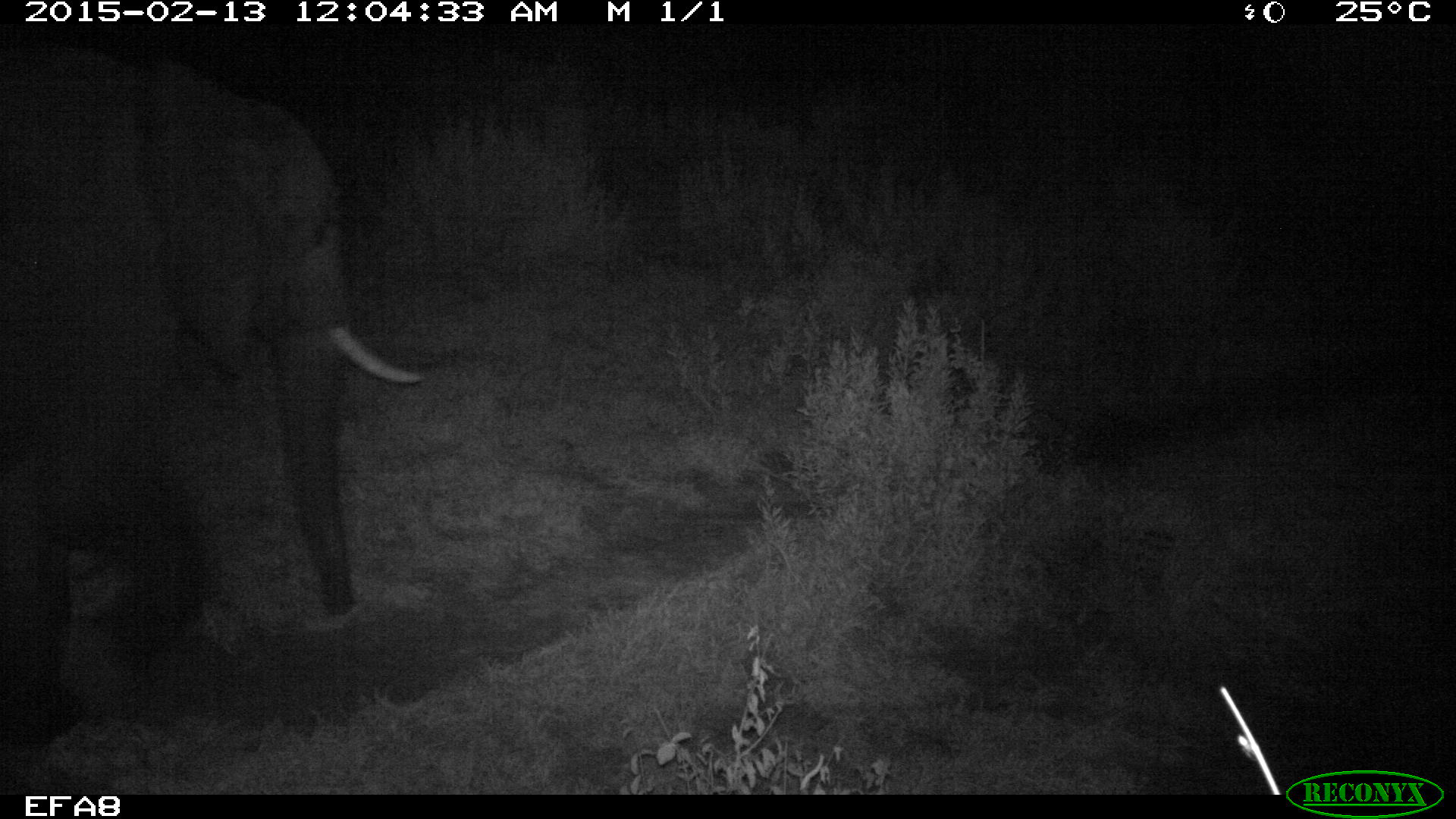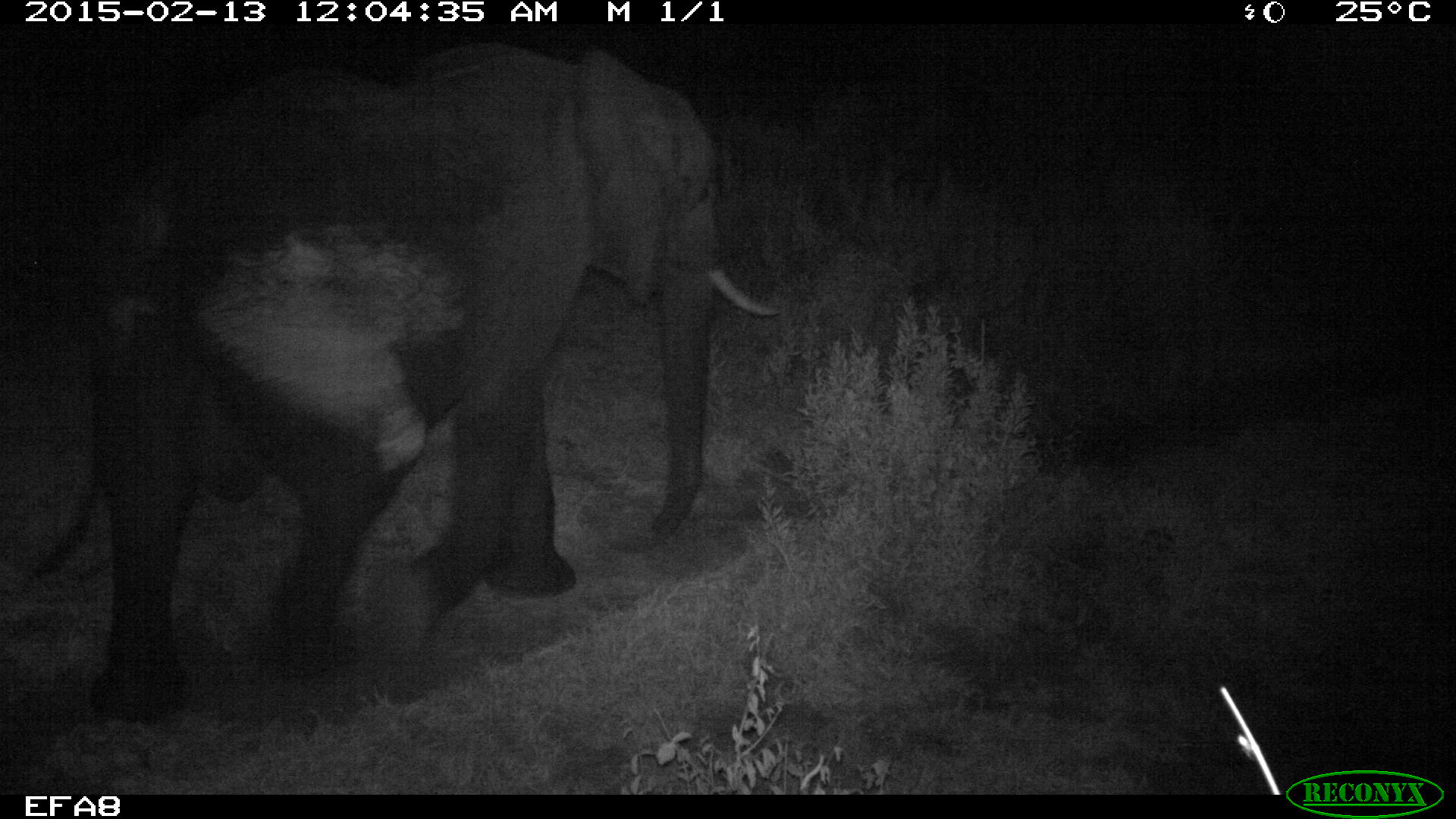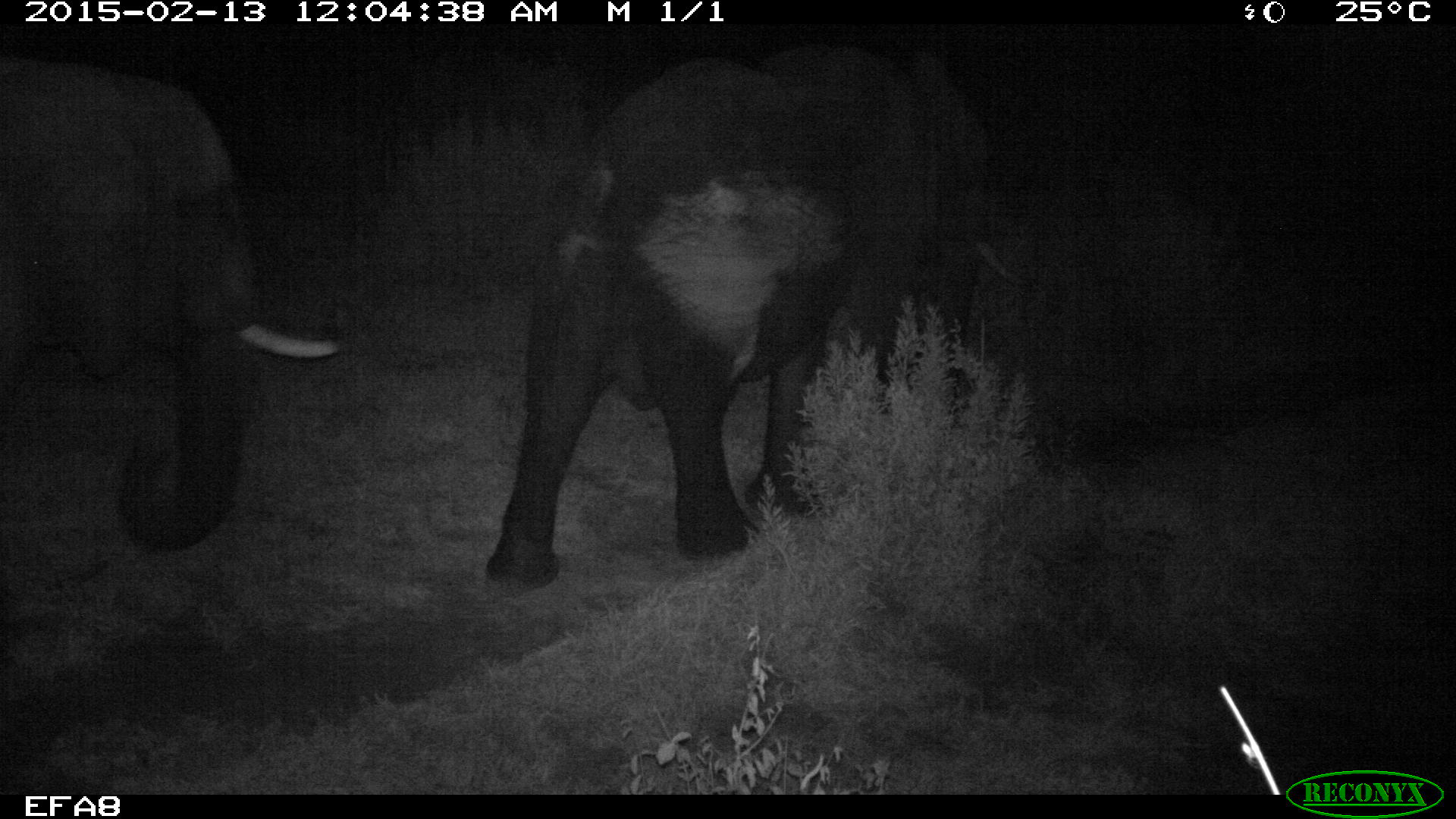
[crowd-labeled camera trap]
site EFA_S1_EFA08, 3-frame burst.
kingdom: Animalia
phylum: Chordata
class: Mammalia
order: Proboscidea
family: Elephantidae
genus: Loxodonta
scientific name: Loxodonta africana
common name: african bush elephant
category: elephant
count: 1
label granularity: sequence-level